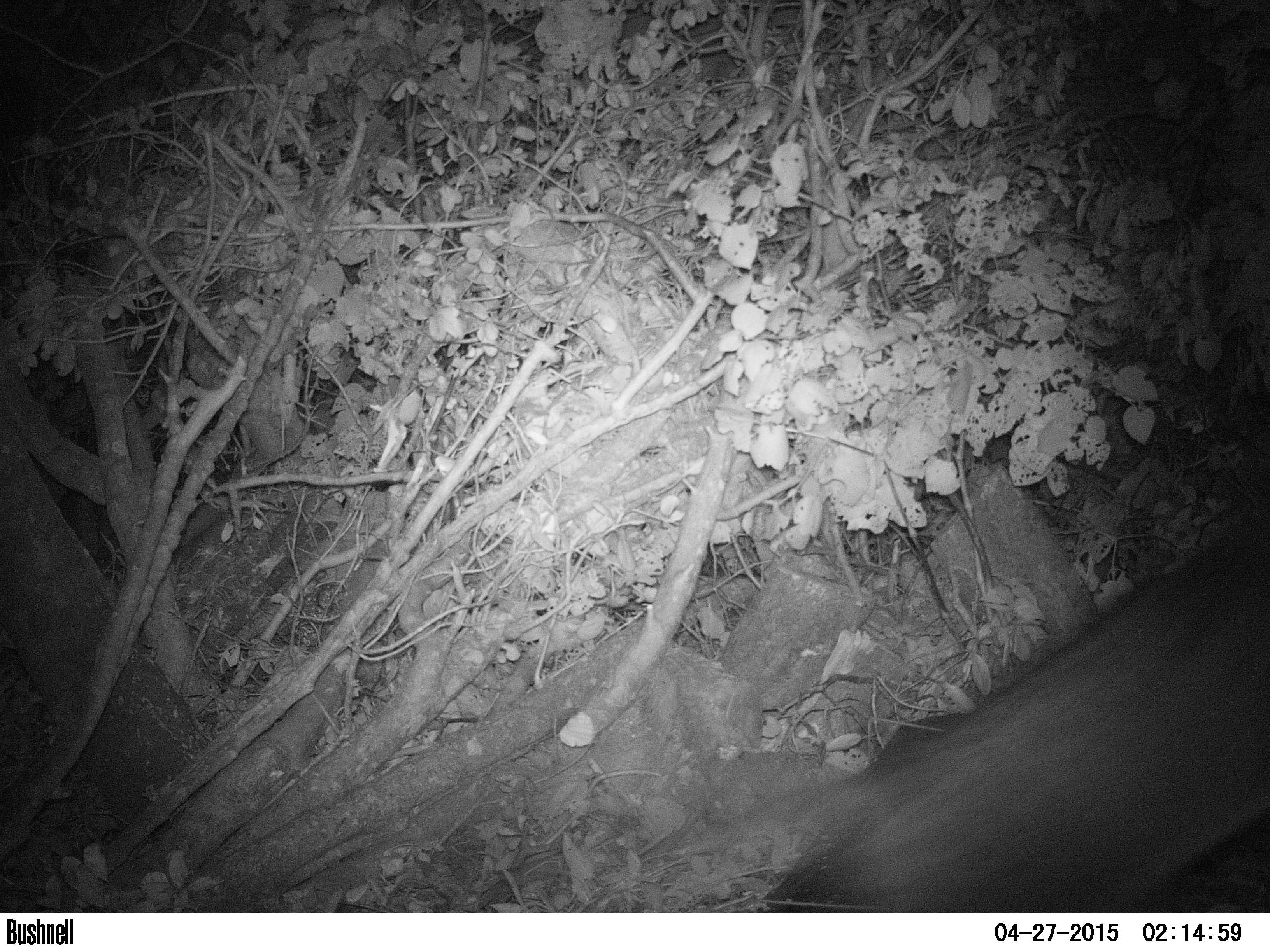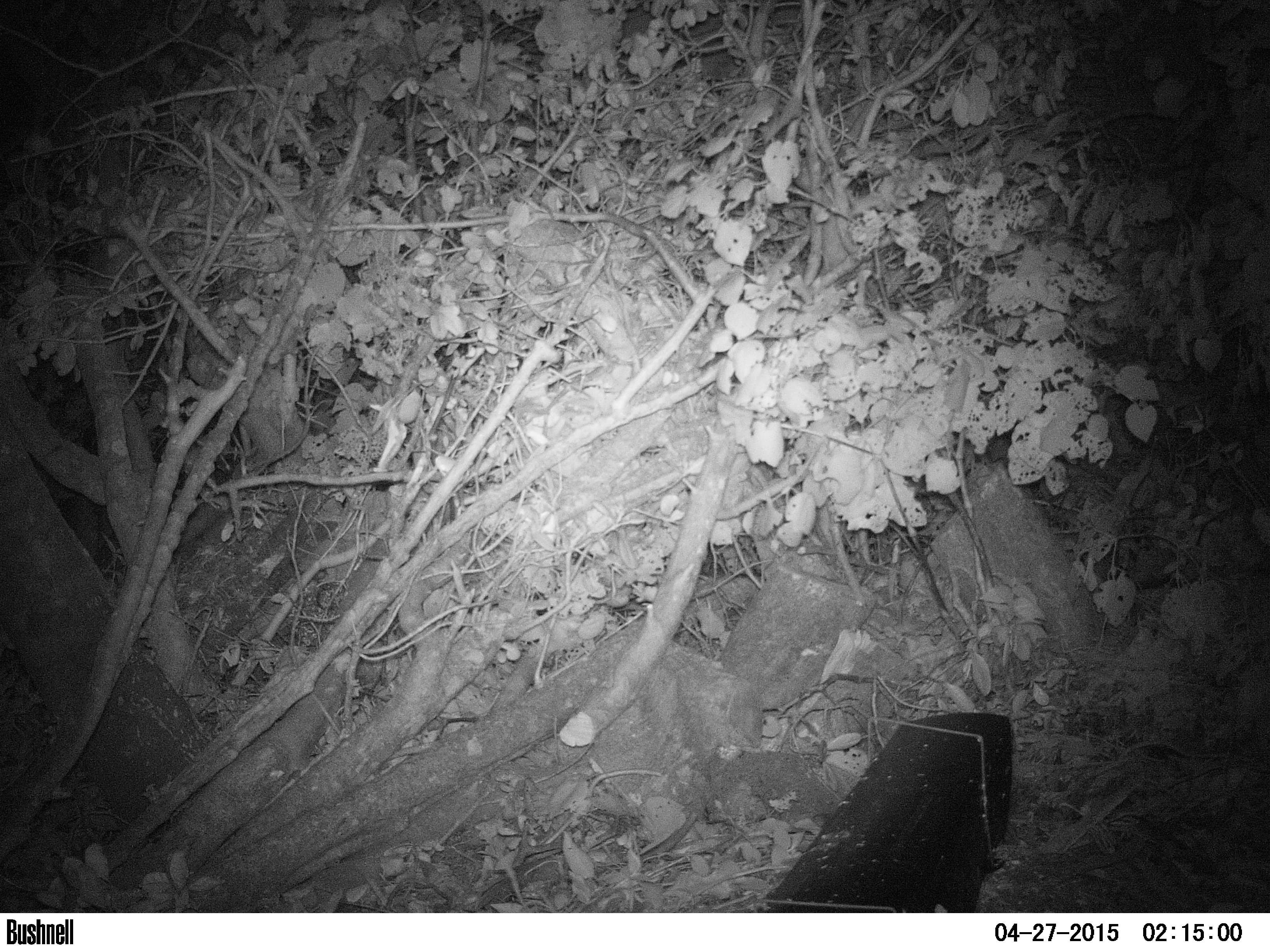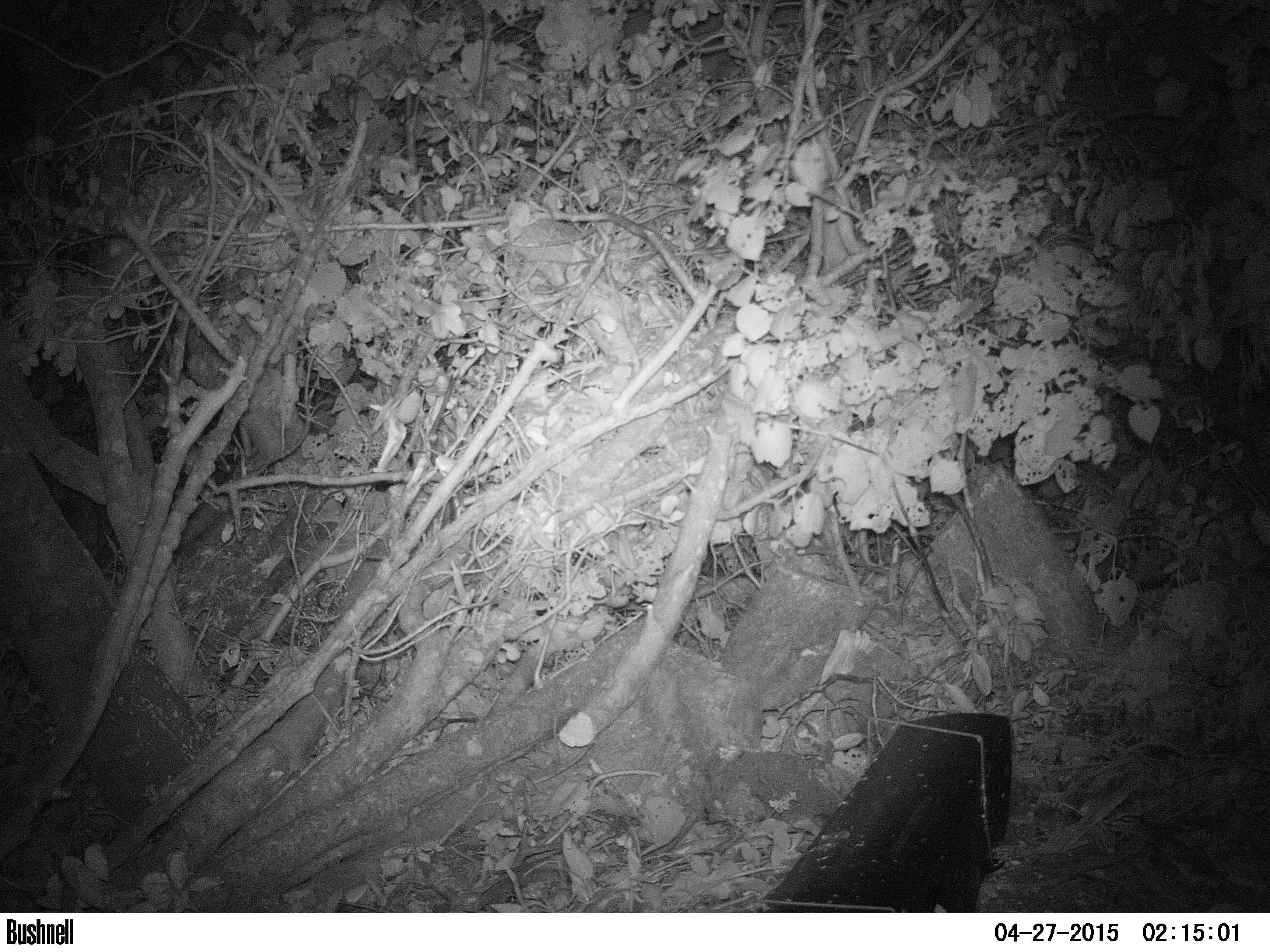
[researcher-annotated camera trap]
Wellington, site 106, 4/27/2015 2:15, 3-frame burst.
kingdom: Animalia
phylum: Chordata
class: Mammalia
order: Carnivora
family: Felidae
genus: Felis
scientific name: Felis catus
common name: cat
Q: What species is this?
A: Cat (Felis catus).